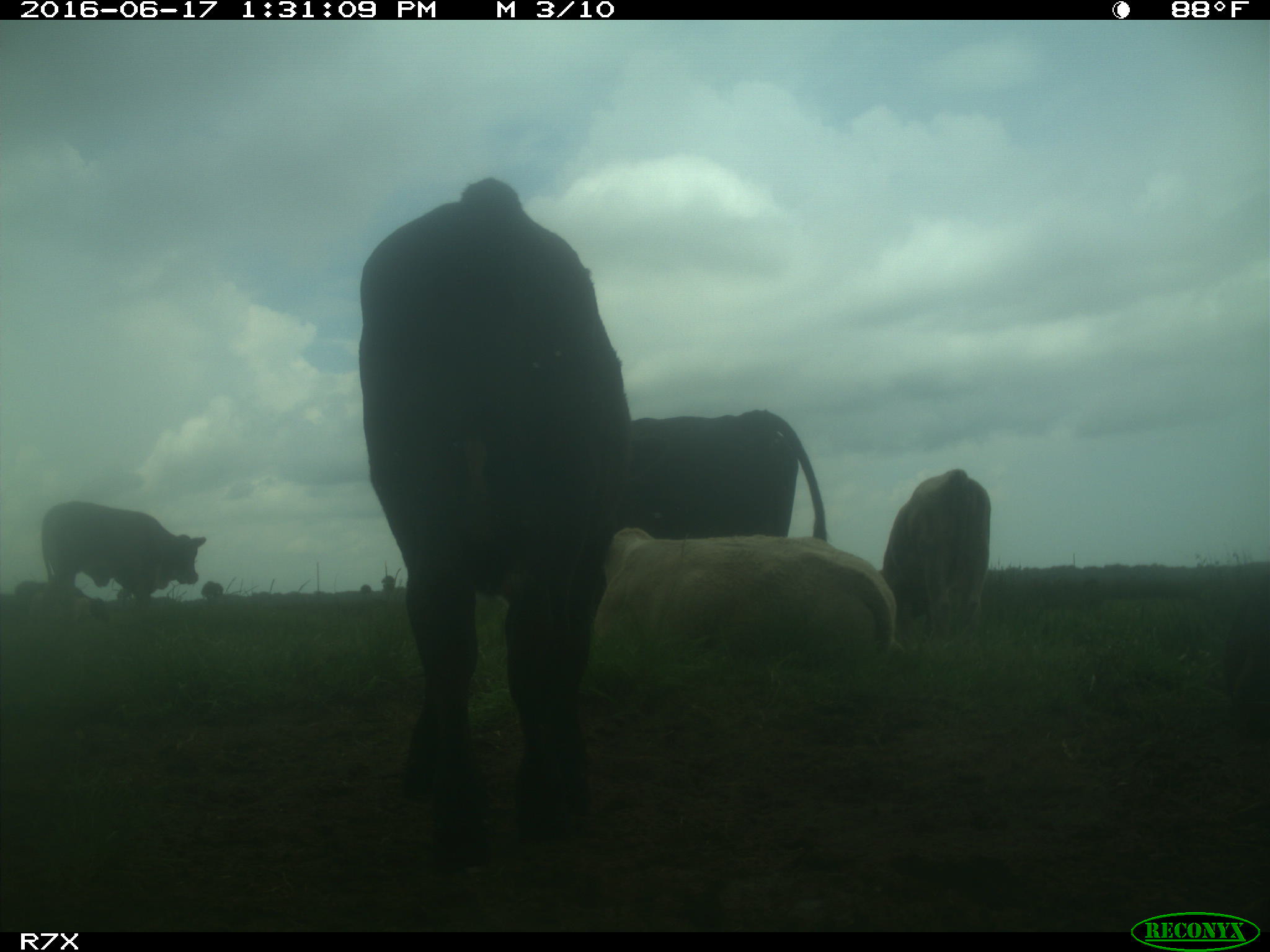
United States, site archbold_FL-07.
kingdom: Animalia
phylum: Chordata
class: Mammalia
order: Artiodactyla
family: Bovidae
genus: Bos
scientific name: Bos taurus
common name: domestic cow